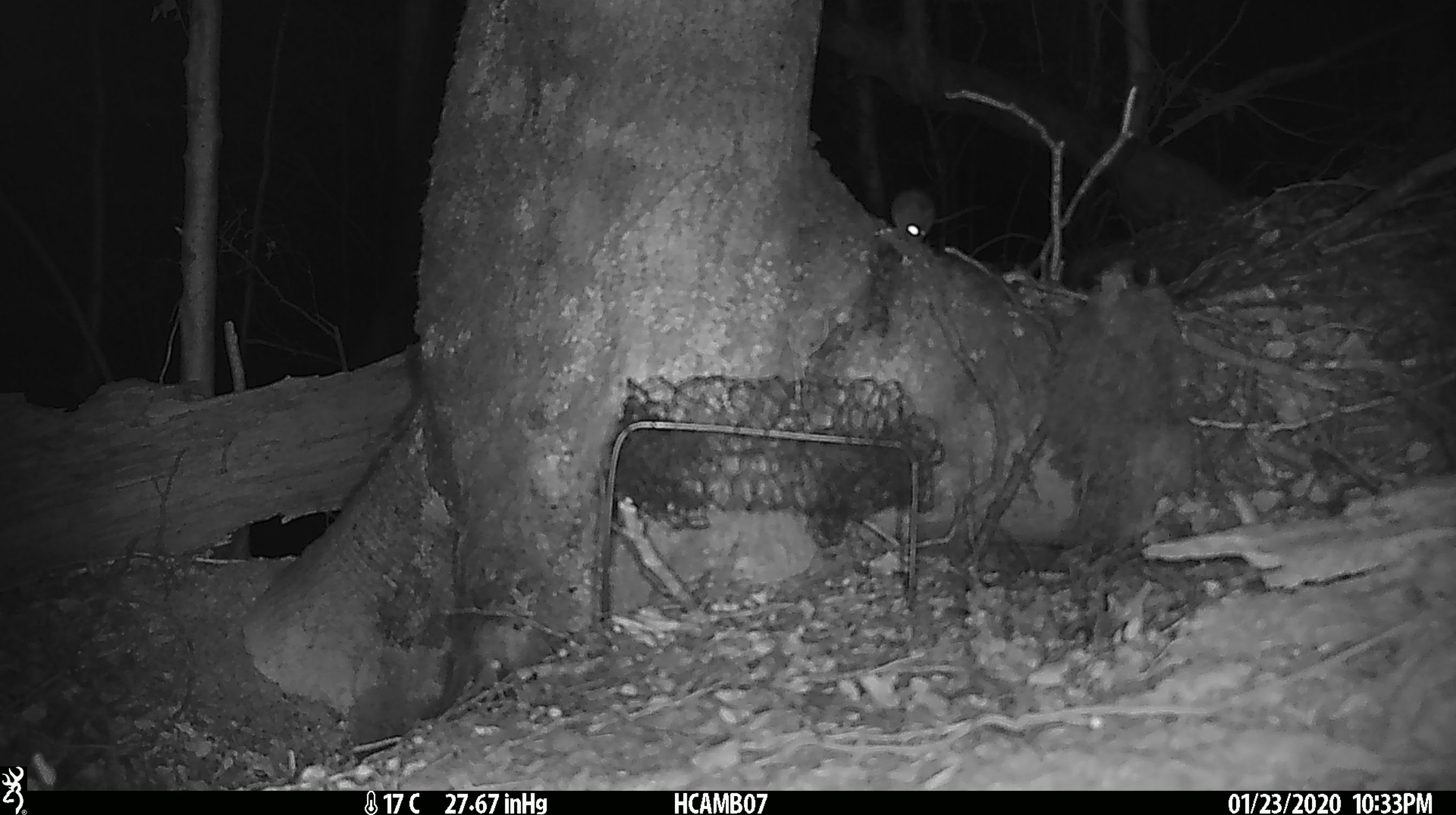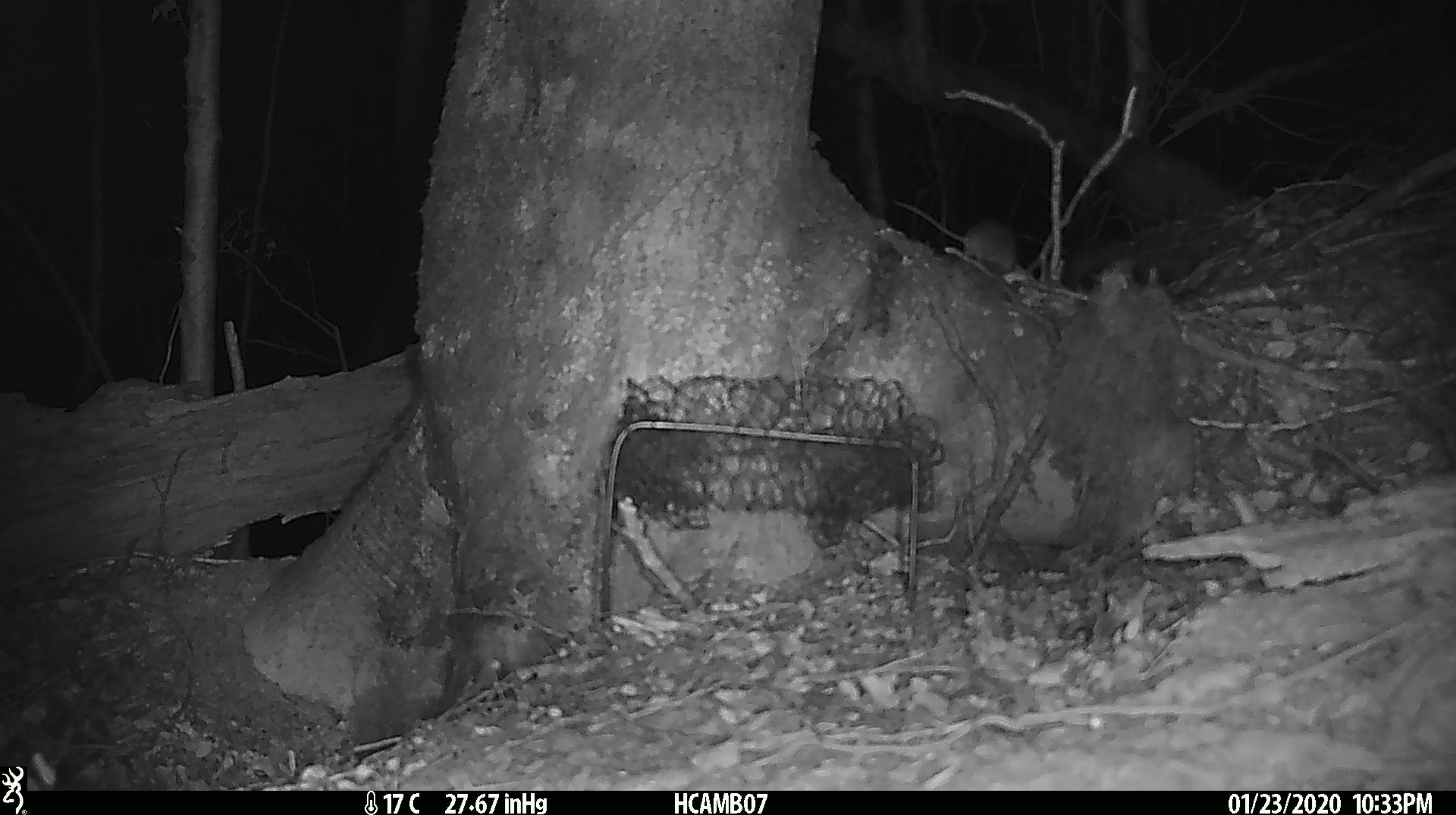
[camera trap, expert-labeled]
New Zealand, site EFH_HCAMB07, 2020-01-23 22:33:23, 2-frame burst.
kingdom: Animalia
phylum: Chordata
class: Mammalia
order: Rodentia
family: Muridae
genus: Mus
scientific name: Mus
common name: mouse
Mouse (Mus).